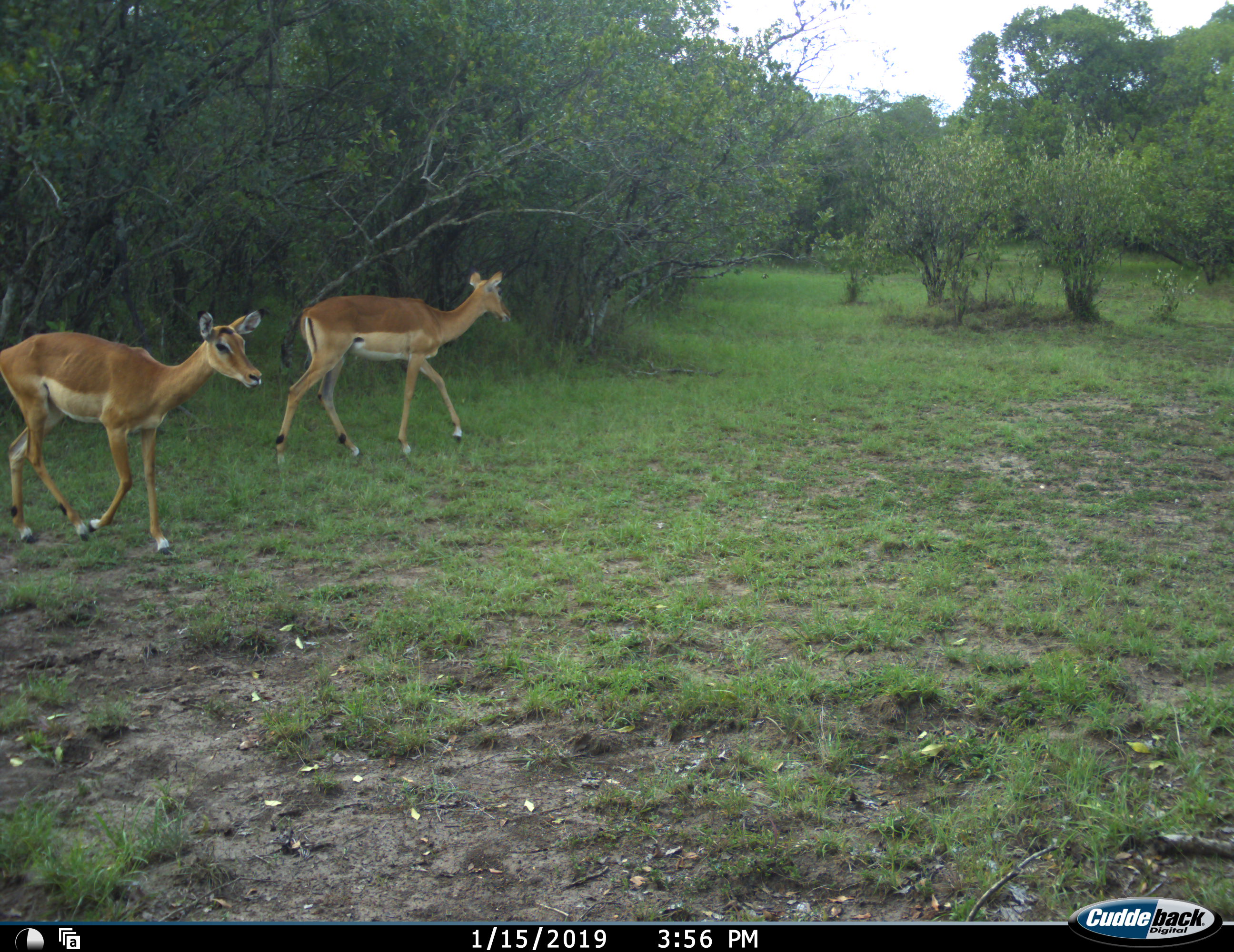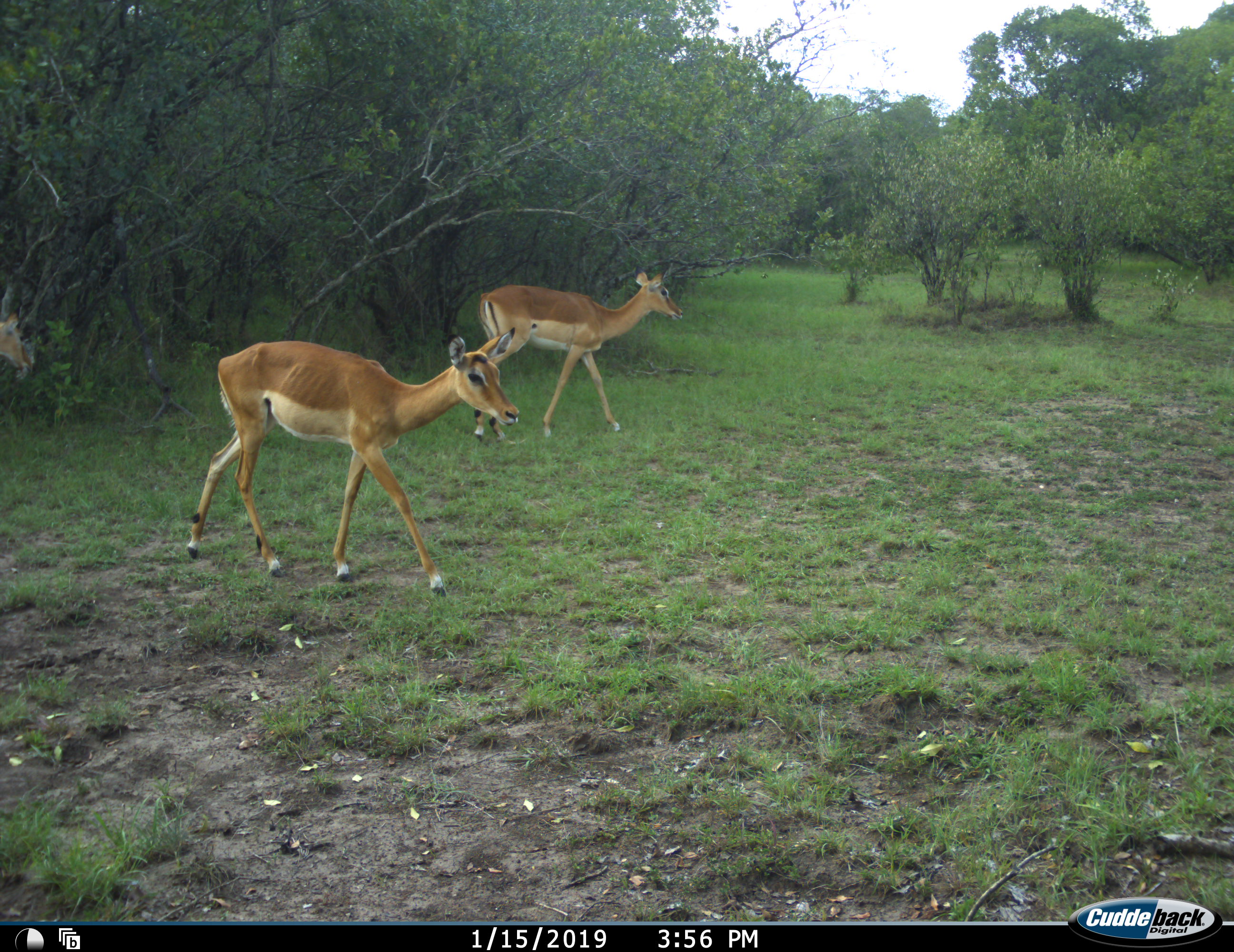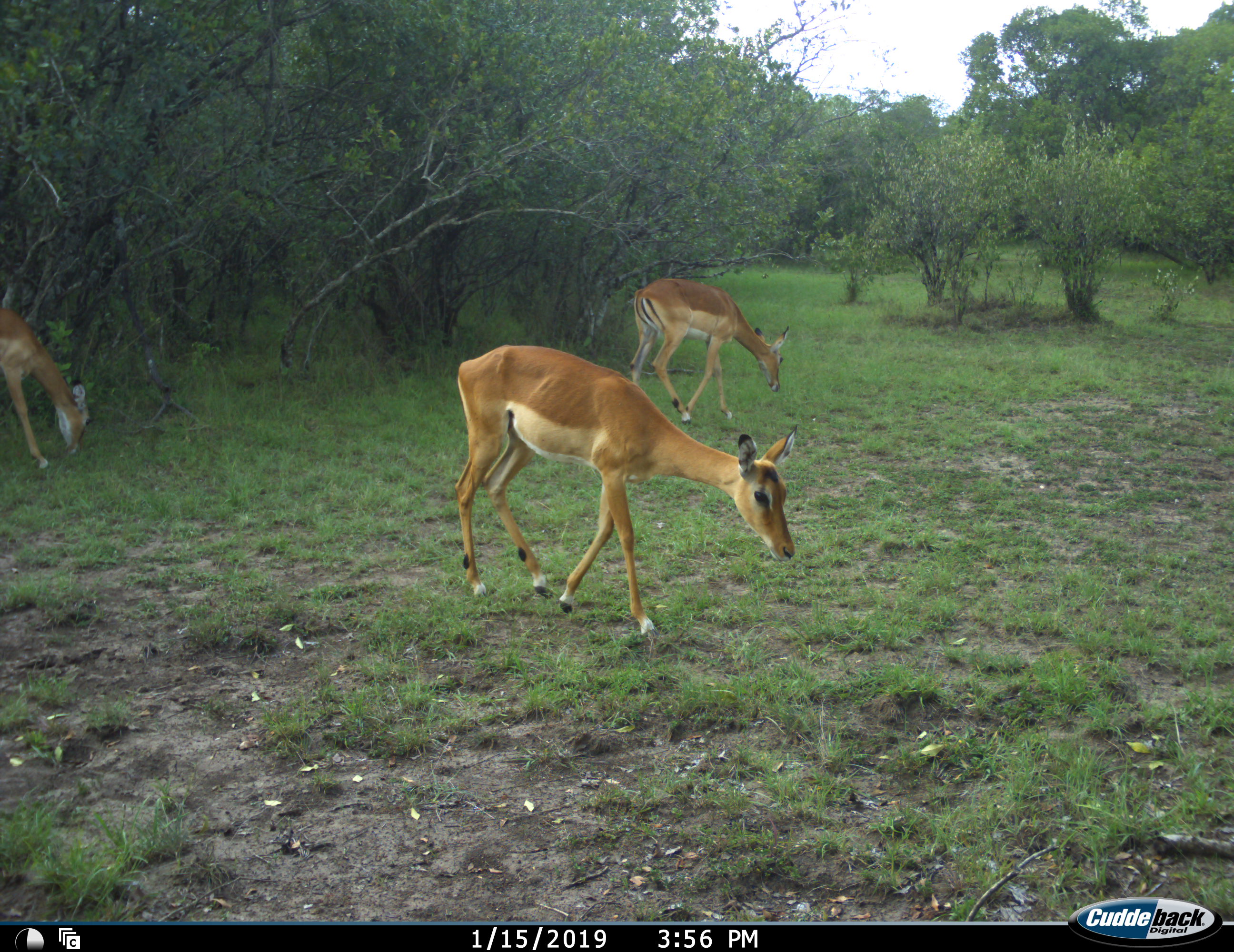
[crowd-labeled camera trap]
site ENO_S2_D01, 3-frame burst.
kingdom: Animalia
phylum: Chordata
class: Mammalia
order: Artiodactyla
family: Bovidae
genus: Aepyceros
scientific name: Aepyceros melampus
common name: impala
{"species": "impala (Aepyceros melampus)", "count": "3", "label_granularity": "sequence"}